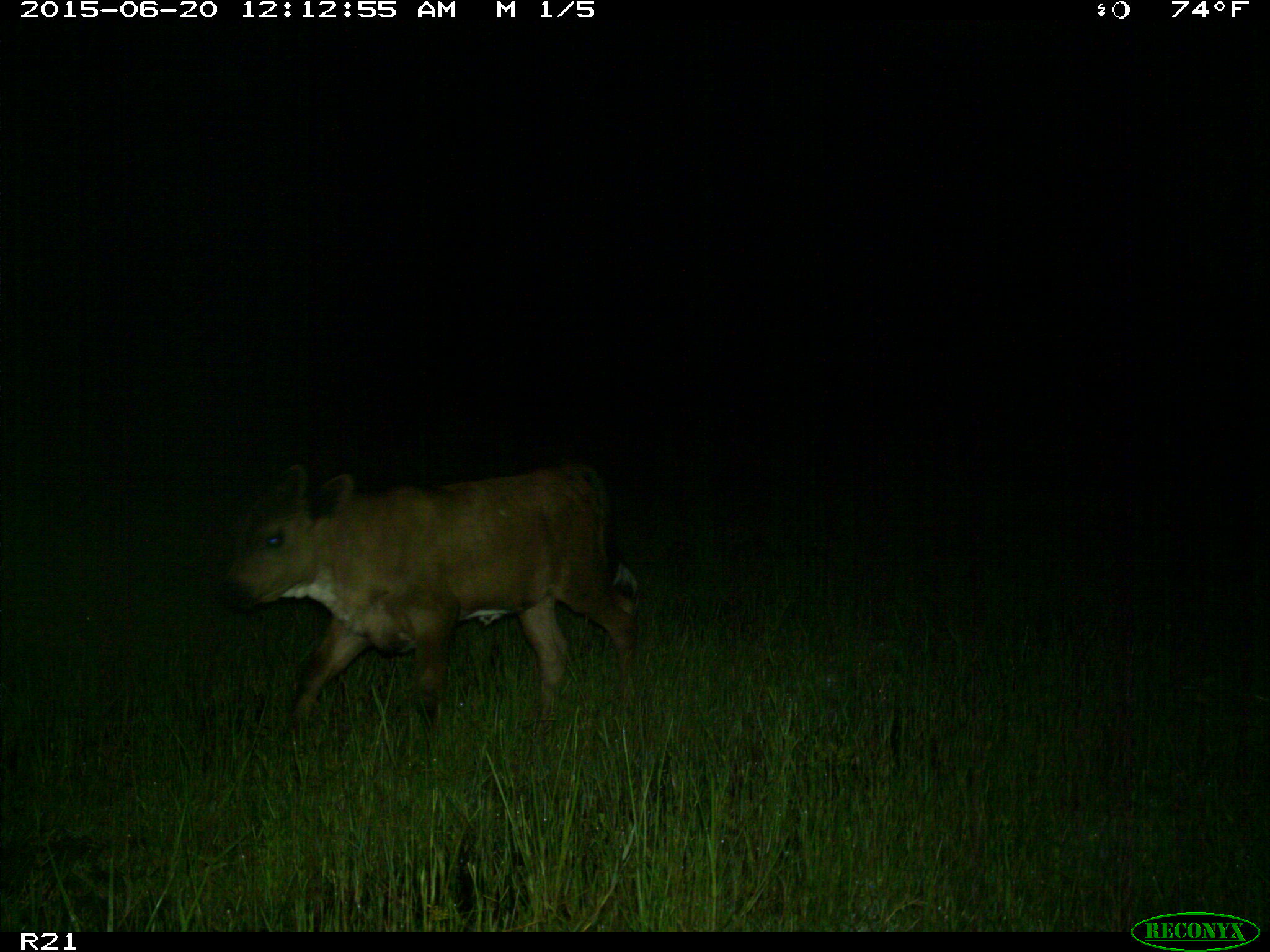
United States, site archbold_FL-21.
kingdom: Animalia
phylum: Chordata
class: Mammalia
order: Artiodactyla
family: Bovidae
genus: Bos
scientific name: Bos taurus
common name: domestic cow